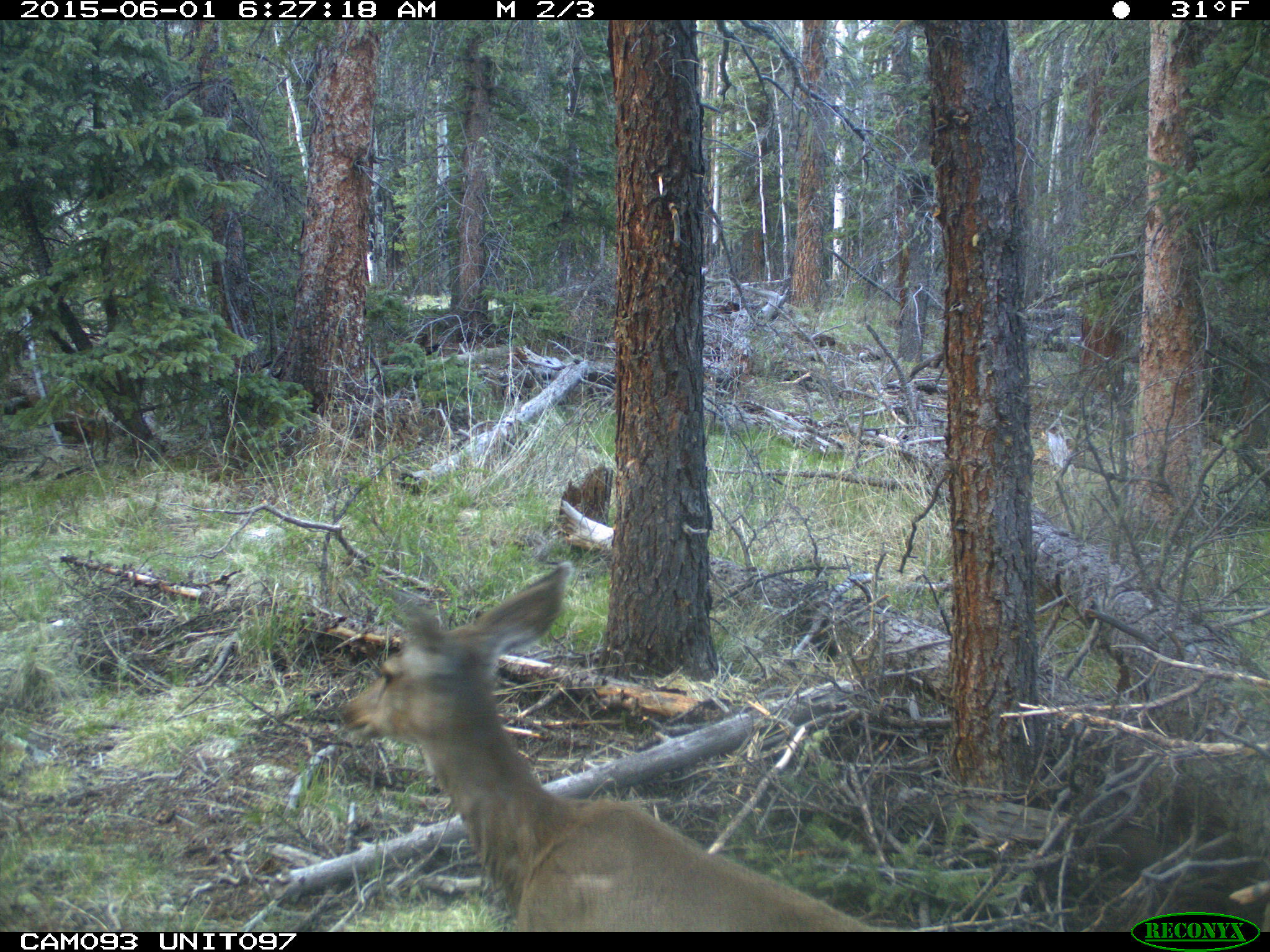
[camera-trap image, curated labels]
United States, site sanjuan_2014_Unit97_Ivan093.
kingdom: Animalia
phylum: Chordata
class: Mammalia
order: Artiodactyla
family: Cervidae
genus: Odocoileus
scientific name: Odocoileus hemionus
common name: mule deer